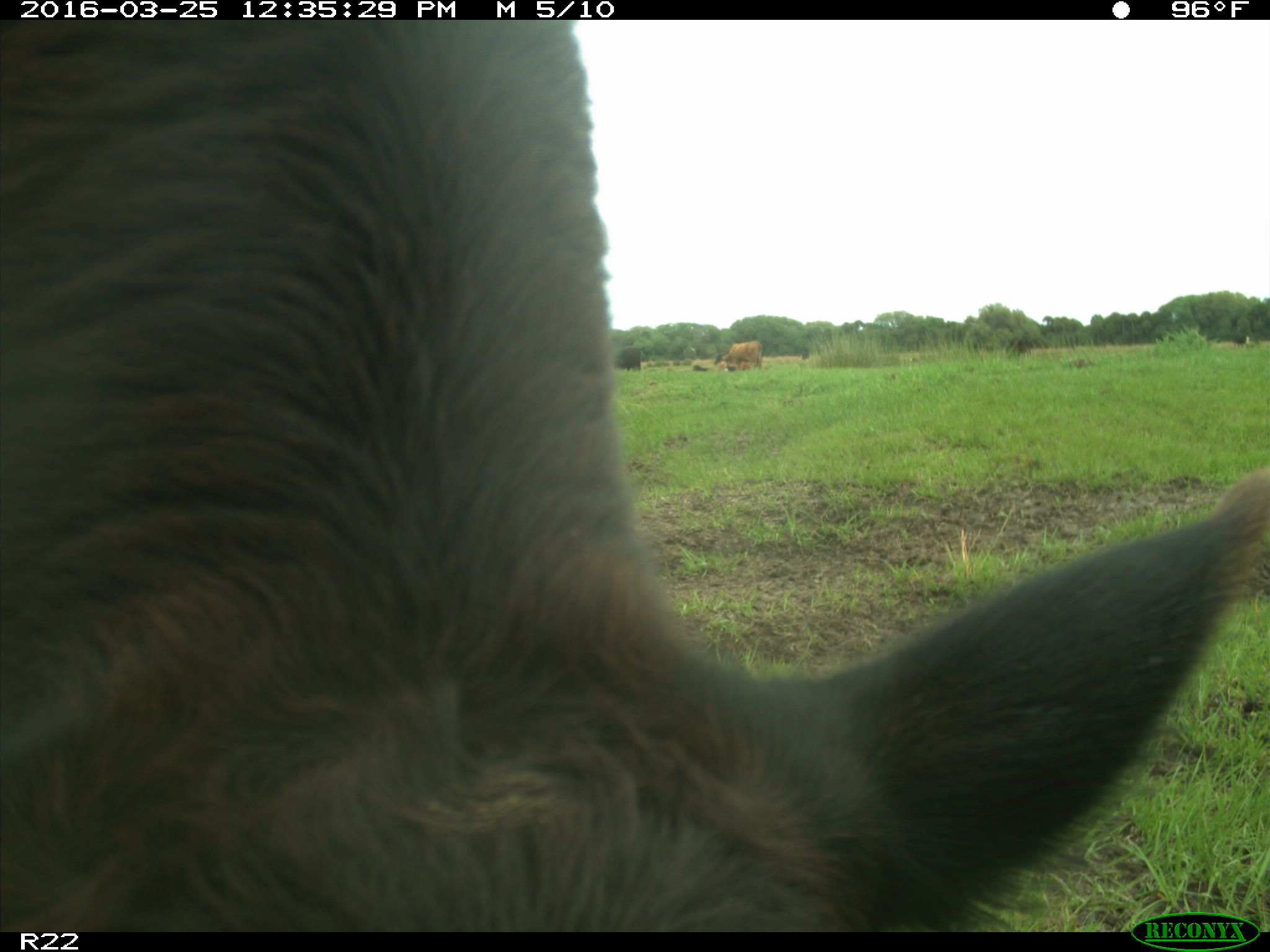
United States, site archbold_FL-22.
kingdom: Animalia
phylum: Chordata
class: Mammalia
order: Artiodactyla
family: Bovidae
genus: Bos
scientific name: Bos taurus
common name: domestic cow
Bos taurus (domestic cow).